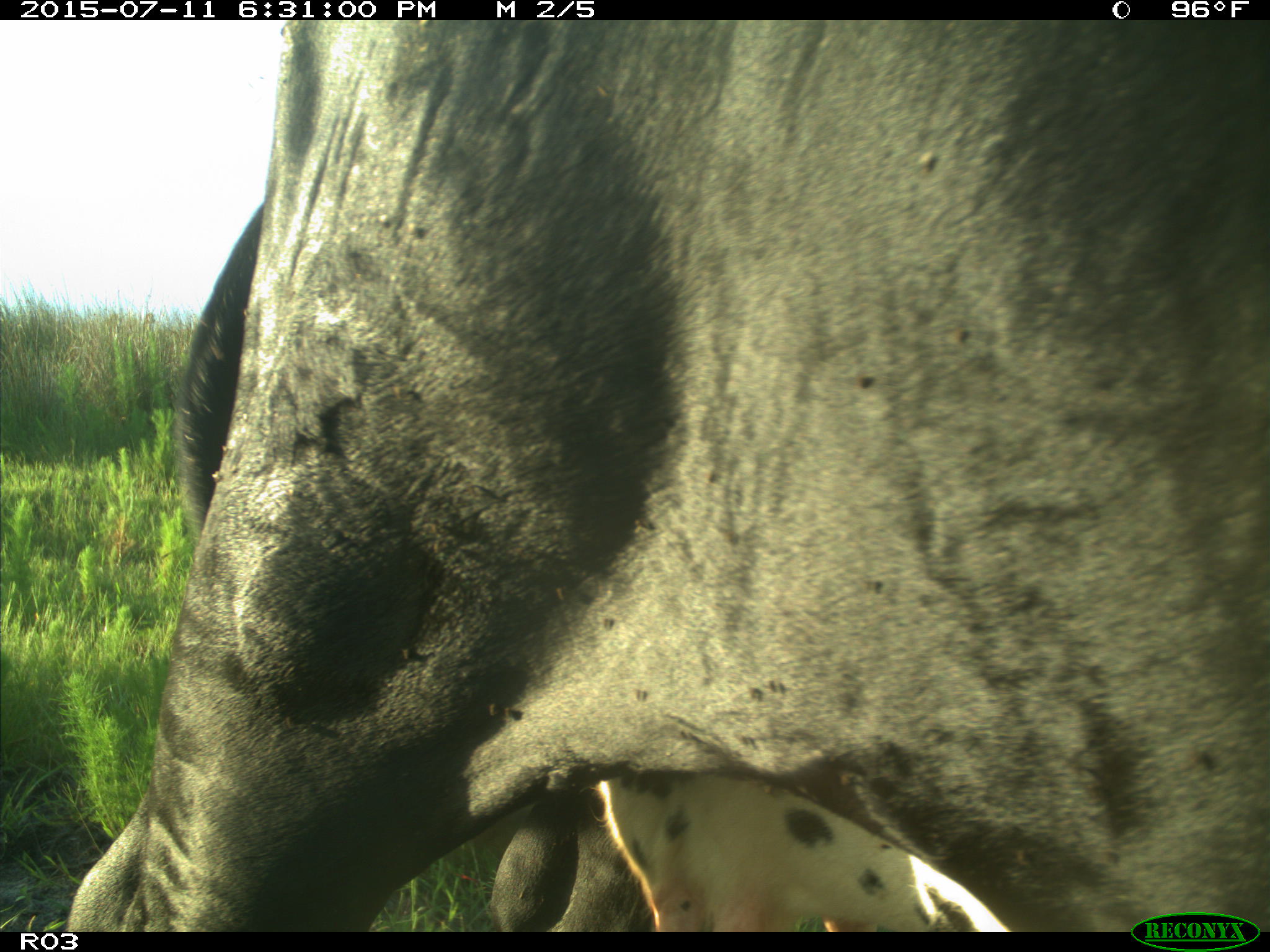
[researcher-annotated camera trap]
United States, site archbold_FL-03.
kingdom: Animalia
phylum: Chordata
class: Mammalia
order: Artiodactyla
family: Bovidae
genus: Bos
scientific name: Bos taurus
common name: domestic cow